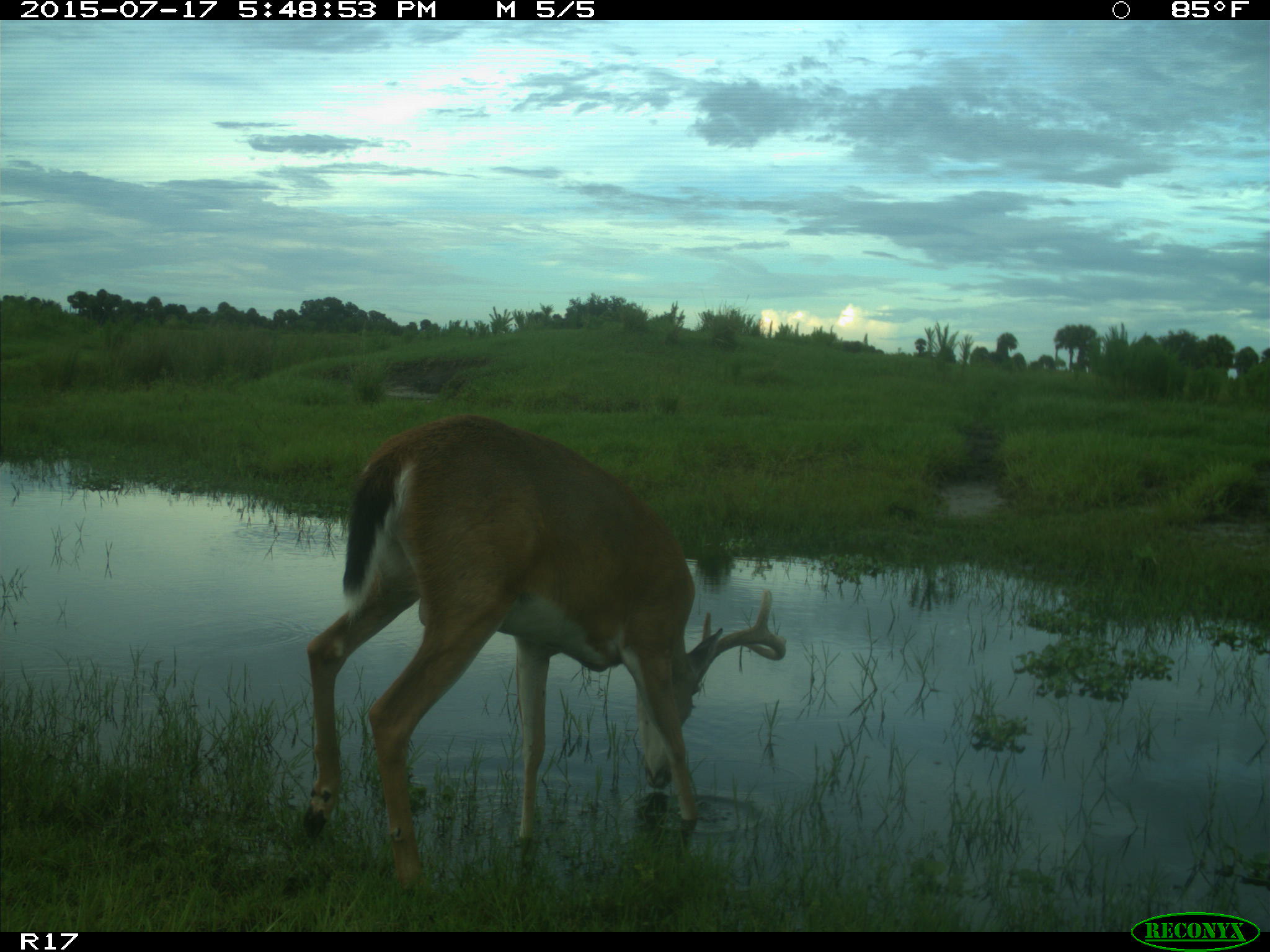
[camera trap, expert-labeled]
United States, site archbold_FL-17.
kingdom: Animalia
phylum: Chordata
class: Mammalia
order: Artiodactyla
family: Cervidae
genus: Odocoileus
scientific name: Odocoileus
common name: deer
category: unidentified deer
Unidentified deer (deer) (Odocoileus).